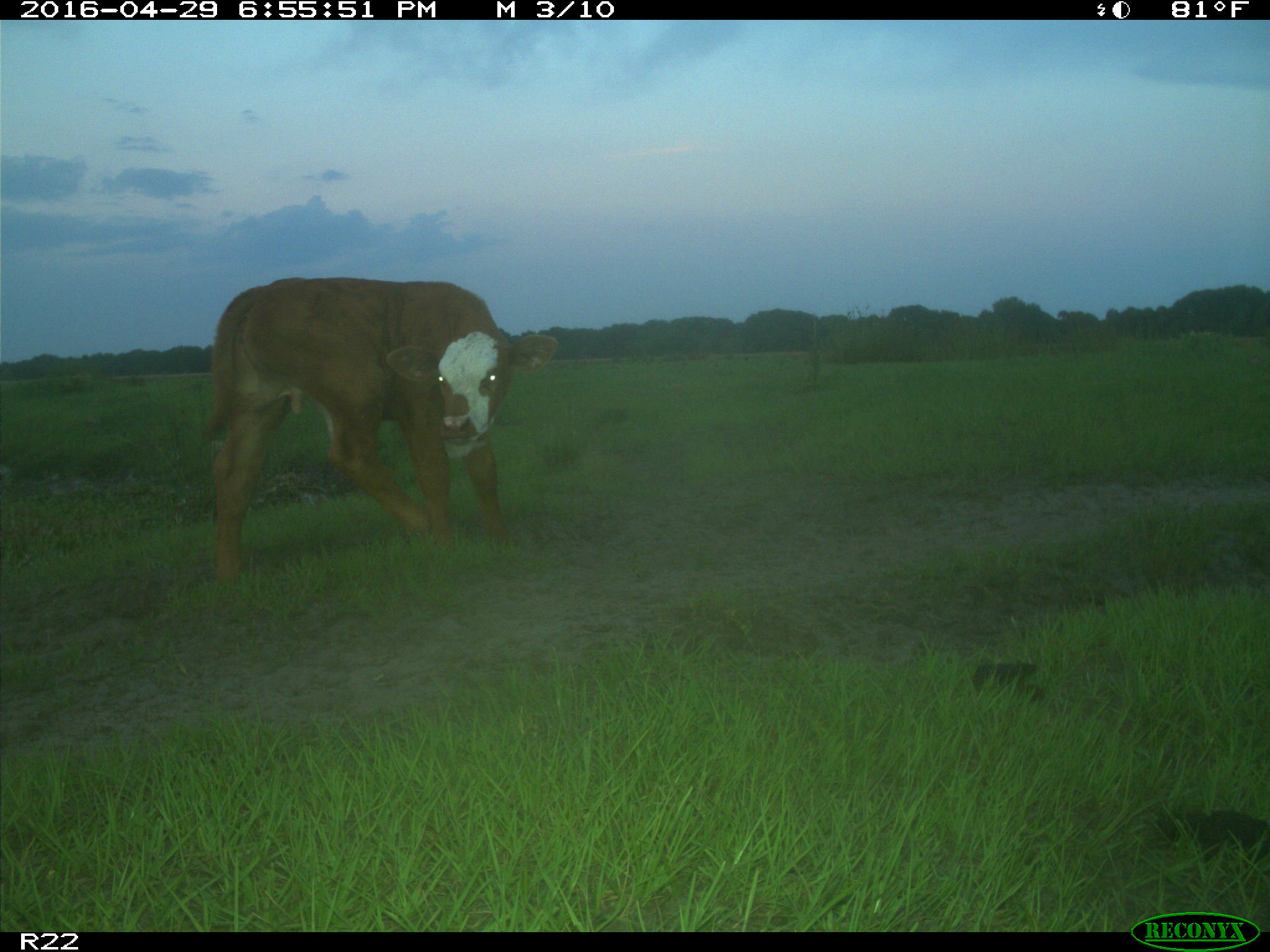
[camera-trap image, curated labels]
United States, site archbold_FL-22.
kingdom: Animalia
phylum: Chordata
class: Mammalia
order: Artiodactyla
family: Bovidae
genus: Bos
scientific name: Bos taurus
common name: domestic cow